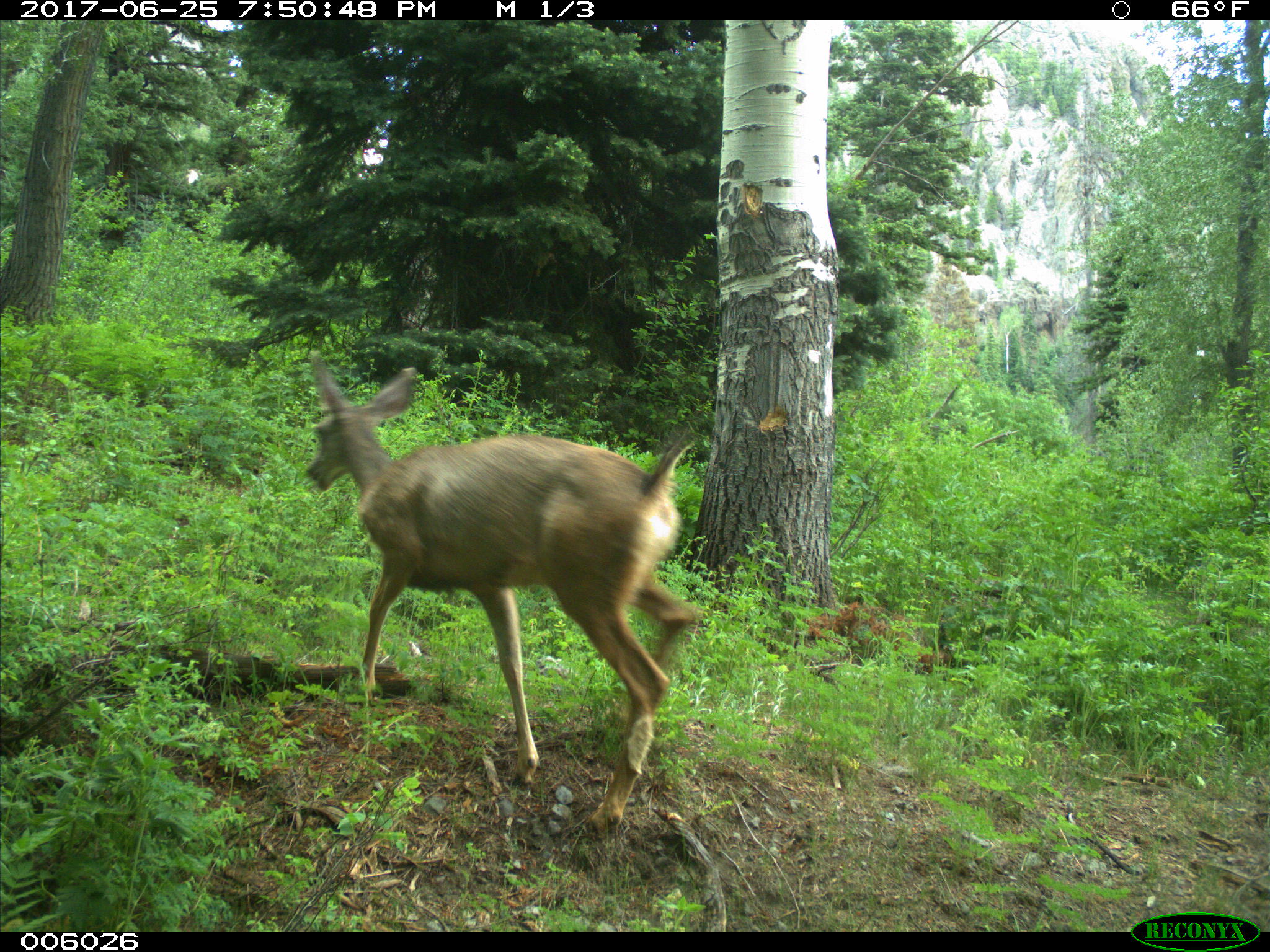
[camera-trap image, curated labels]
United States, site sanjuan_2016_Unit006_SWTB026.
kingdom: Animalia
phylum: Chordata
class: Mammalia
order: Artiodactyla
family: Cervidae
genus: Odocoileus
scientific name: Odocoileus hemionus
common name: mule deer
Odocoileus hemionus (mule deer).